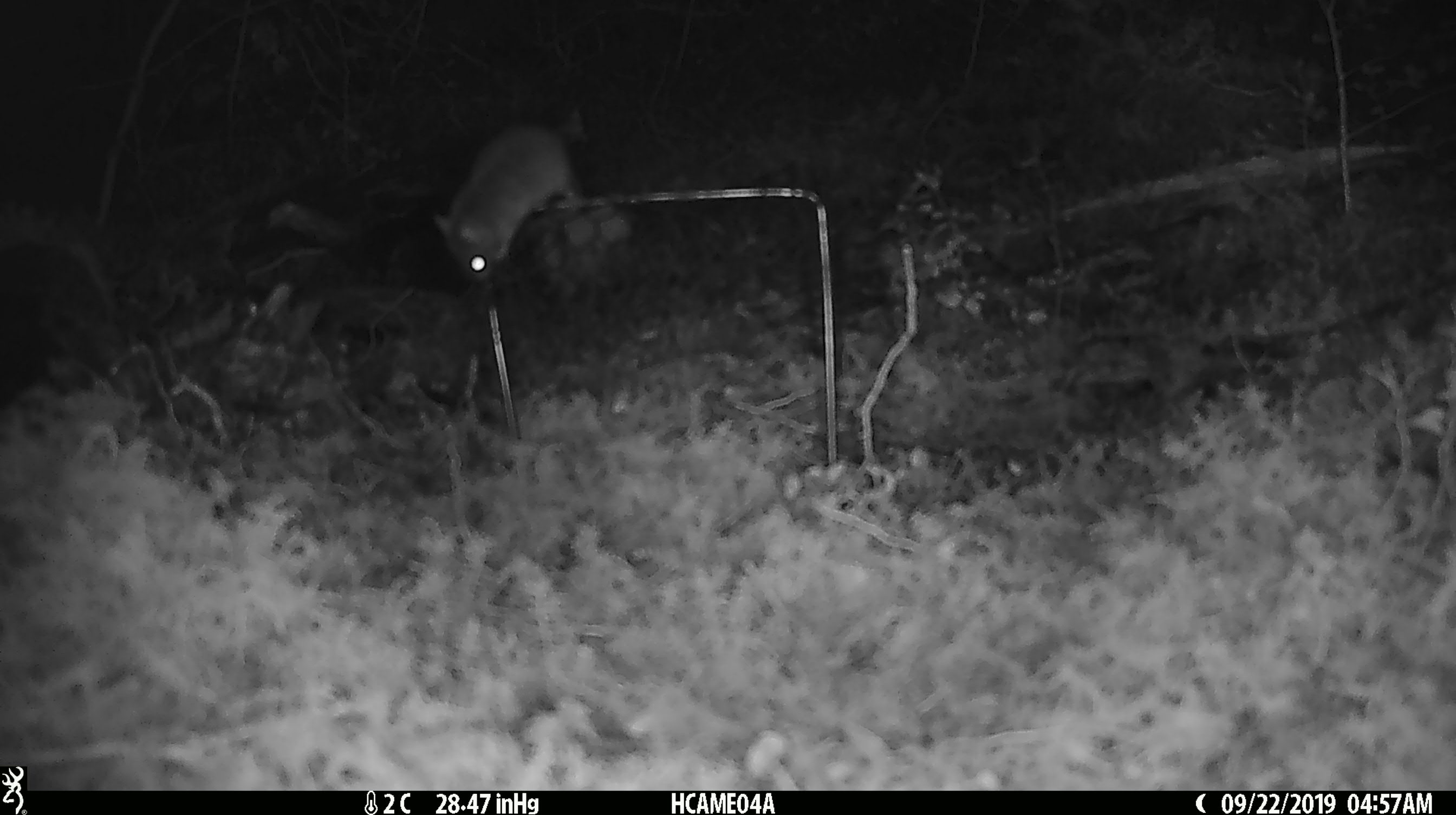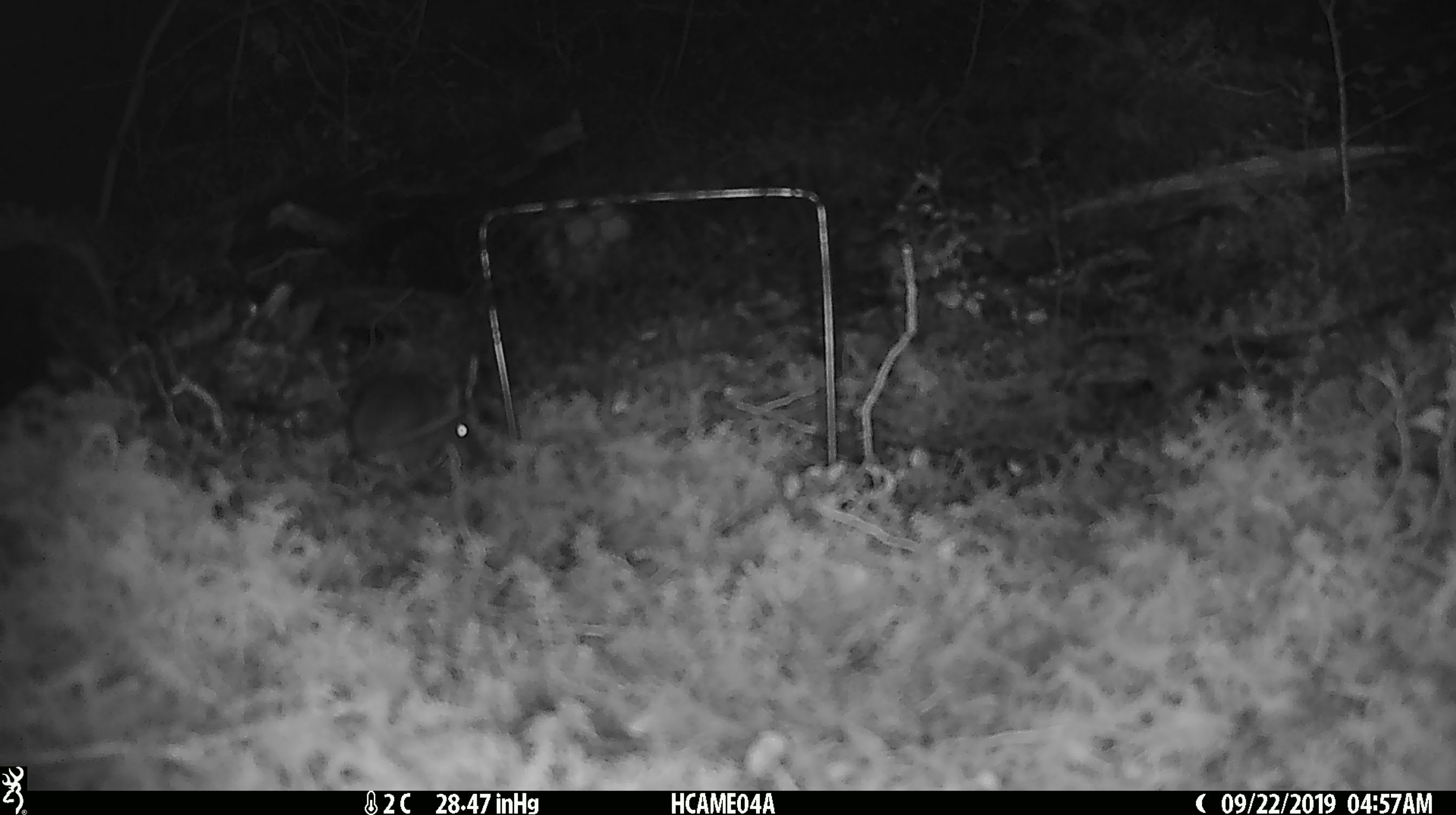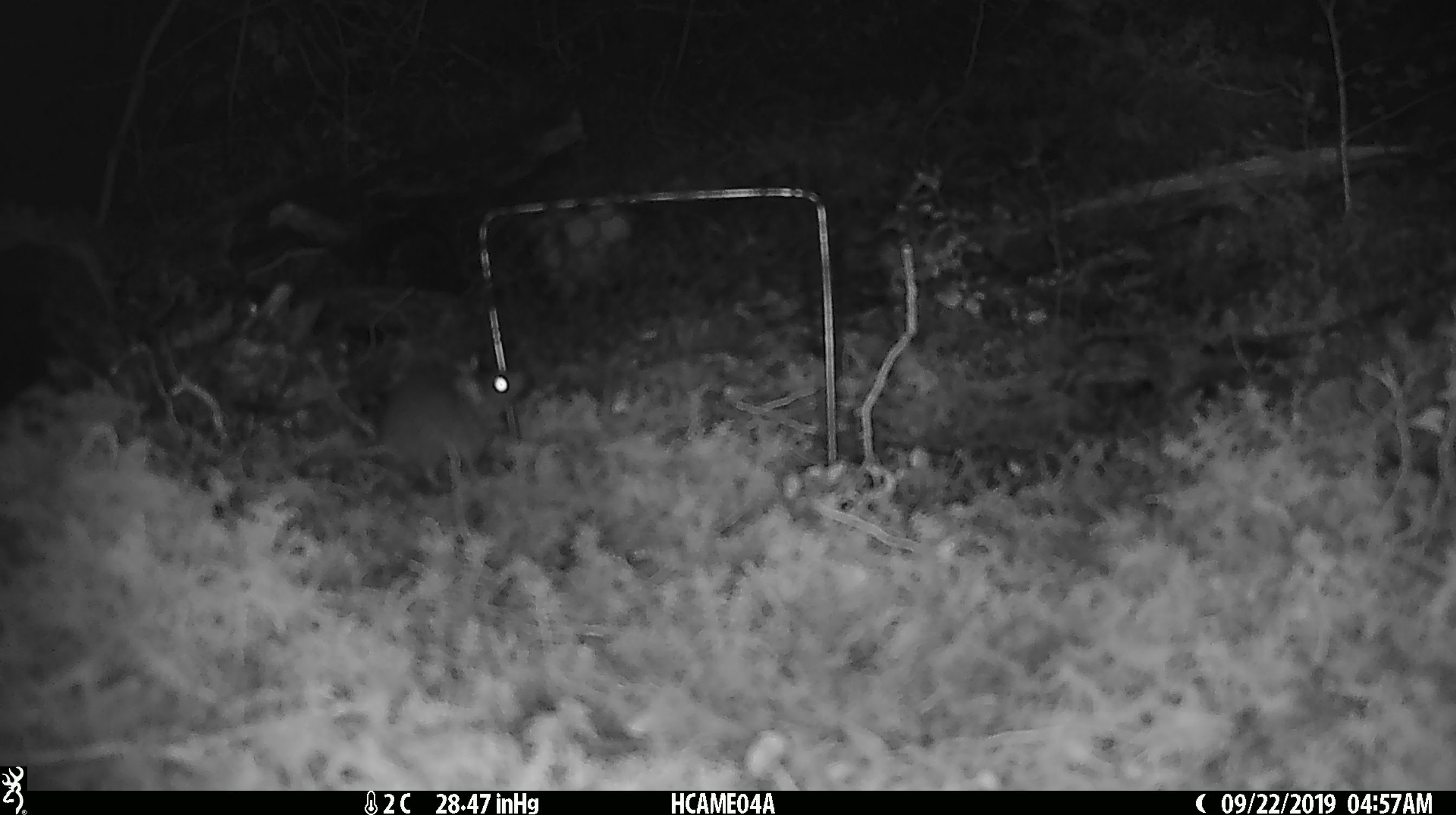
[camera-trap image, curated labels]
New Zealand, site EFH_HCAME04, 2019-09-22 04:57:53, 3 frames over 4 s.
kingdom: Animalia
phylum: Chordata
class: Mammalia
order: Rodentia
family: Muridae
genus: Mus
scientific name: Mus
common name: mouse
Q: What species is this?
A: Mouse (Mus).